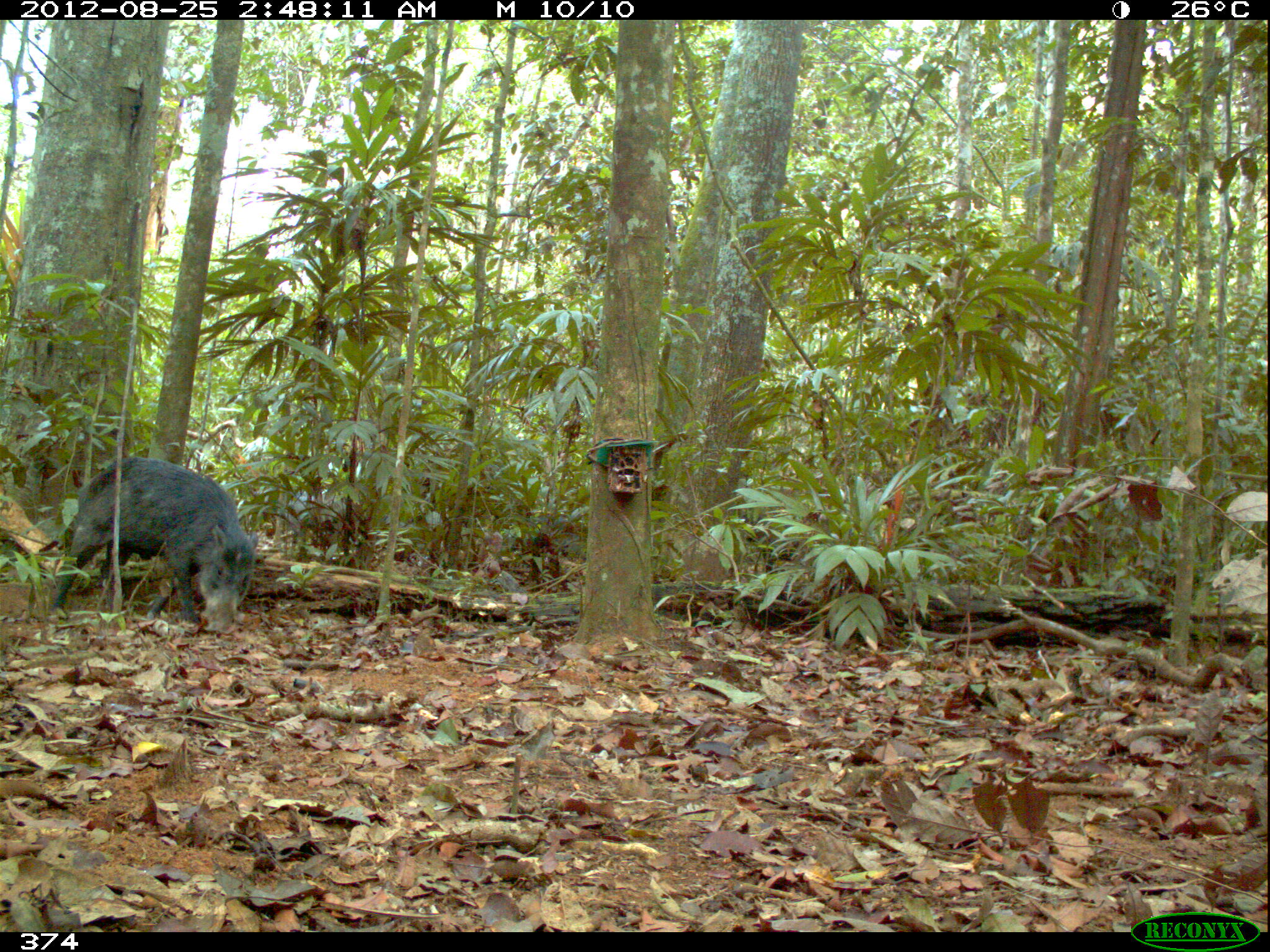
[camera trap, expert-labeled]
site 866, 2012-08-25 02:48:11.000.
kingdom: Animalia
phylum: Chordata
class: Mammalia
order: Artiodactyla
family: Tayassuidae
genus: Tayassu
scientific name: Tayassu pecari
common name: white-lipped peccary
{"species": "Tayassu pecari (white-lipped peccary)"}